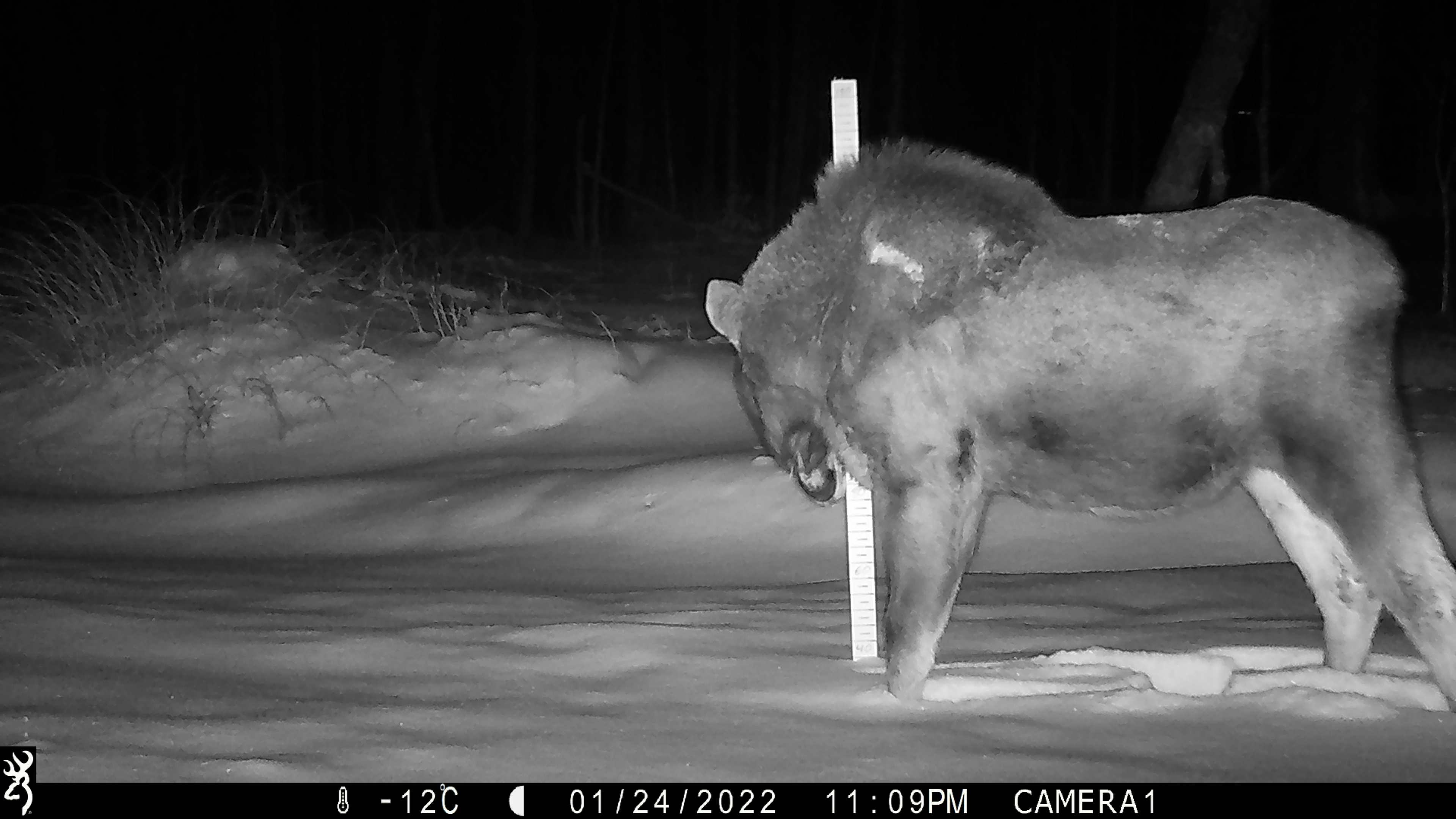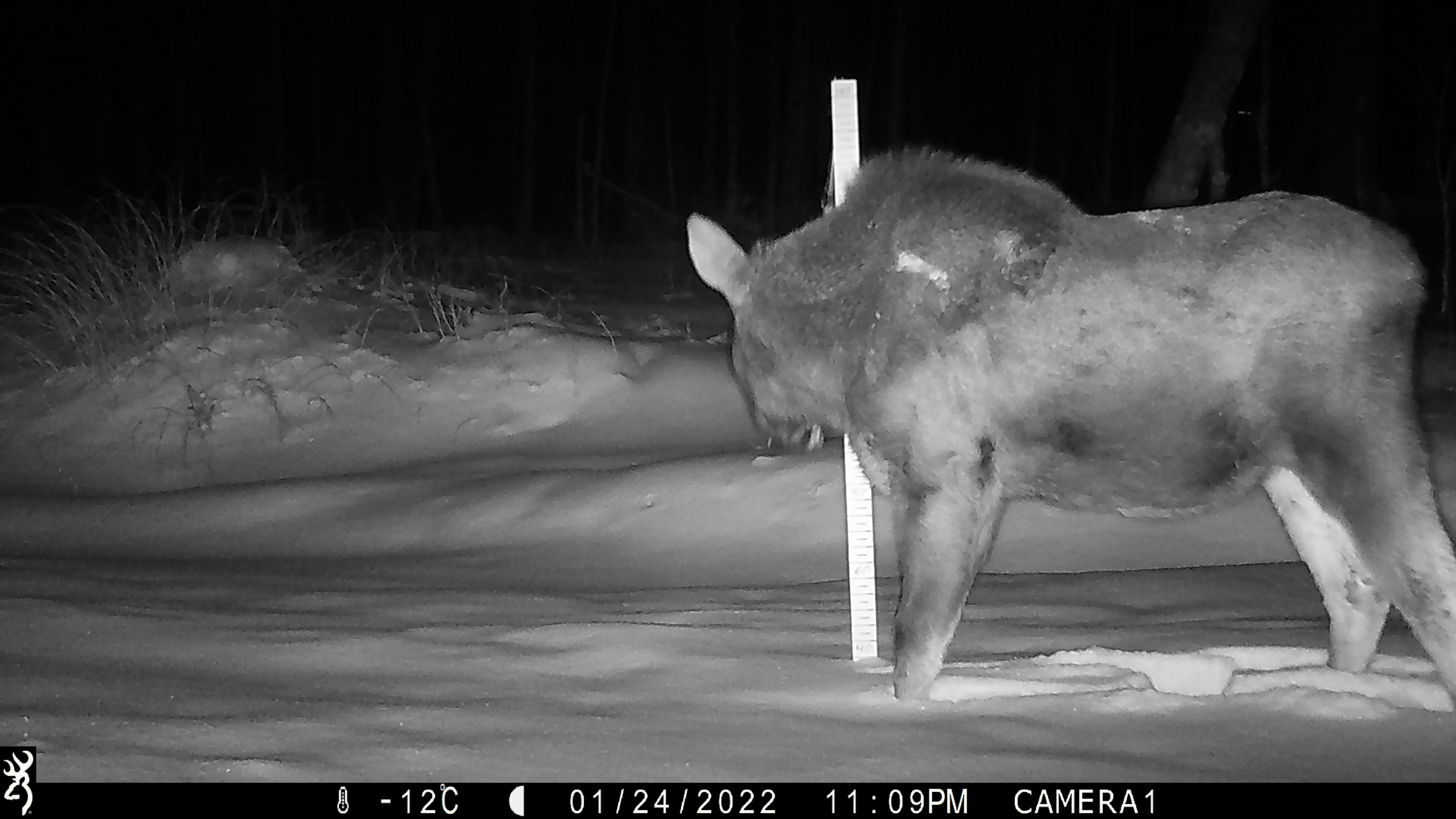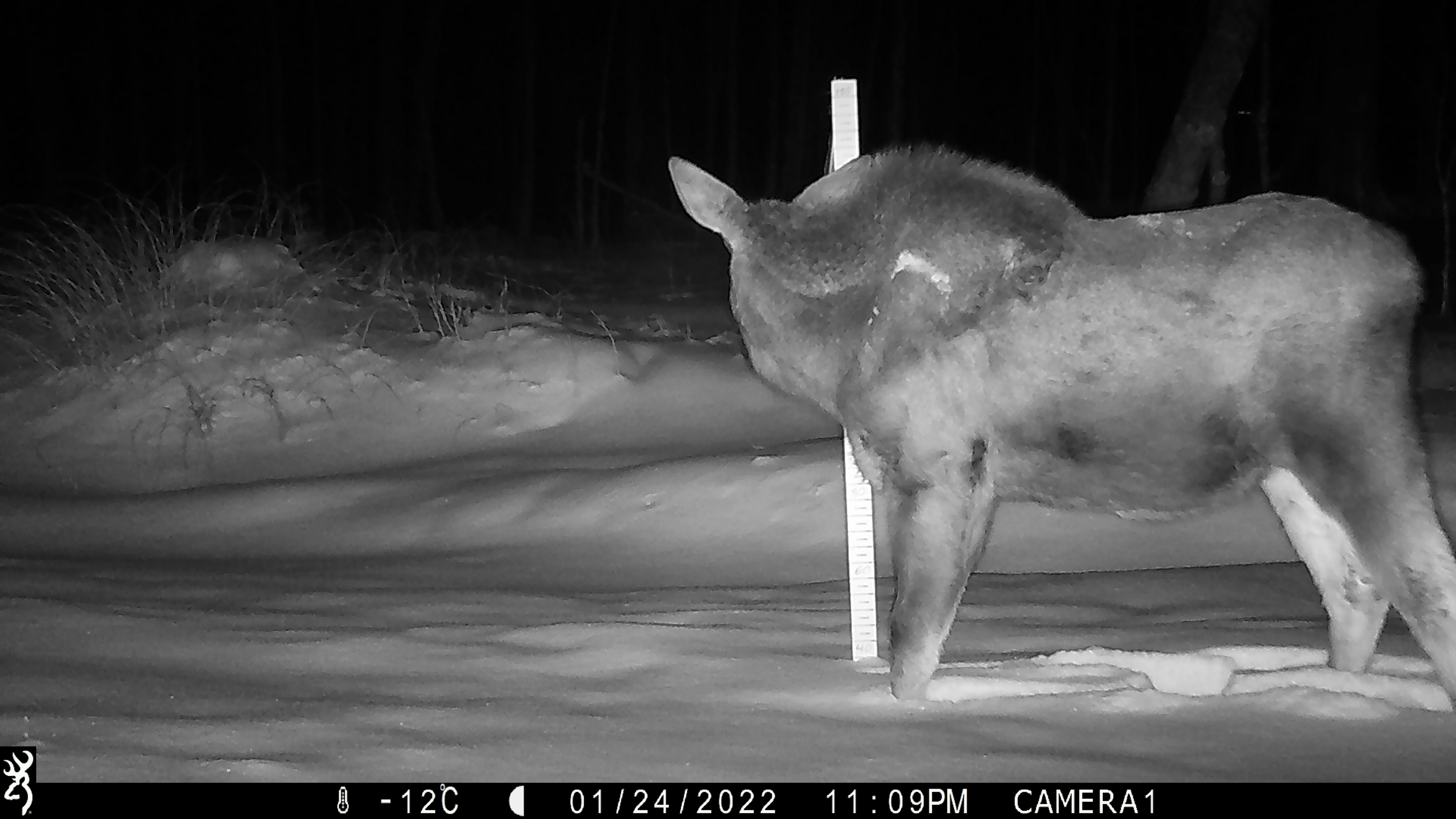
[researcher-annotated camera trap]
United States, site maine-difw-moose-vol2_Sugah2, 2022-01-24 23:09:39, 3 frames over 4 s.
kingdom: Animalia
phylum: Chordata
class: Mammalia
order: Artiodactyla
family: Cervidae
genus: Alces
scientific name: Alces alces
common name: moose